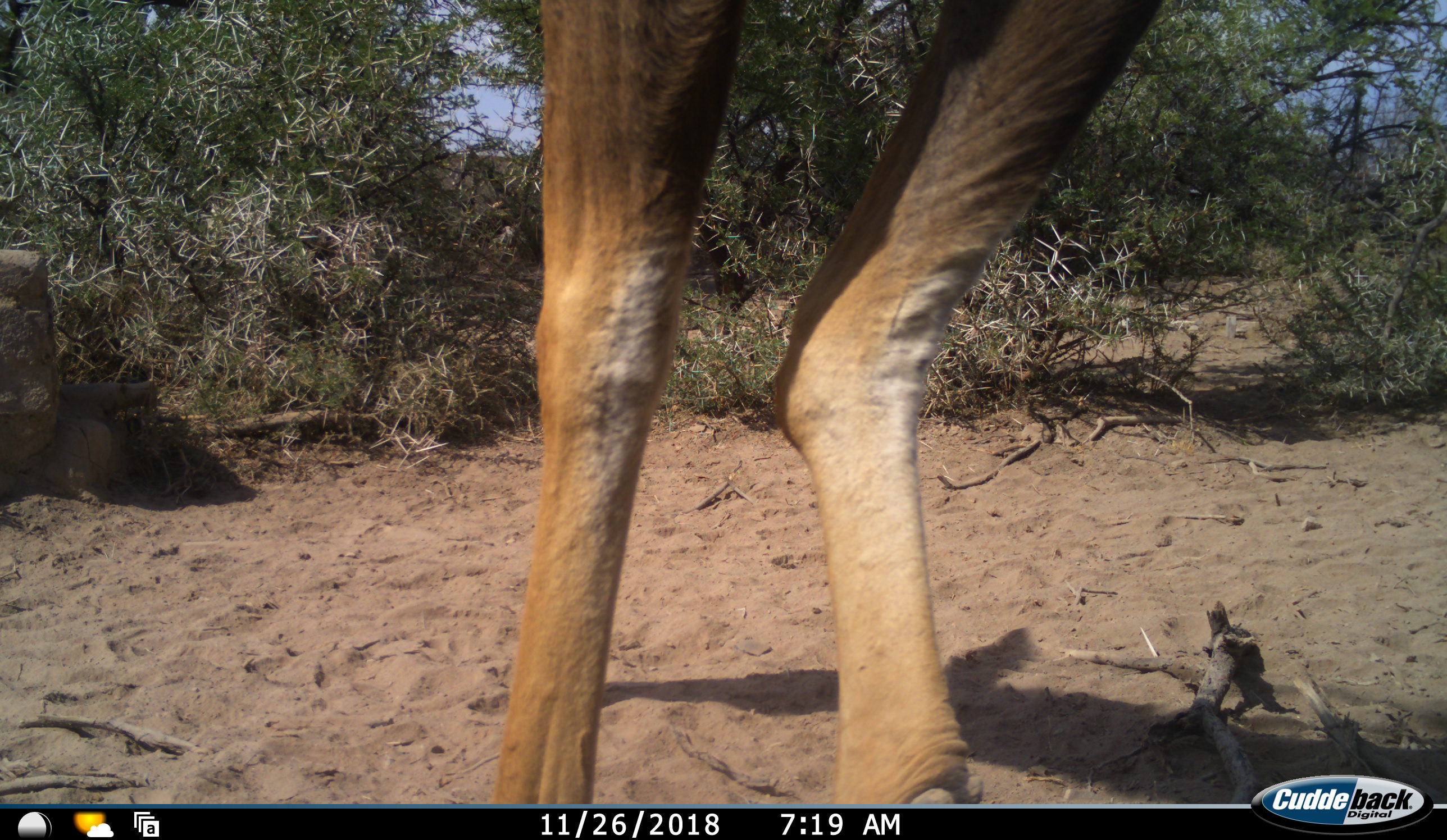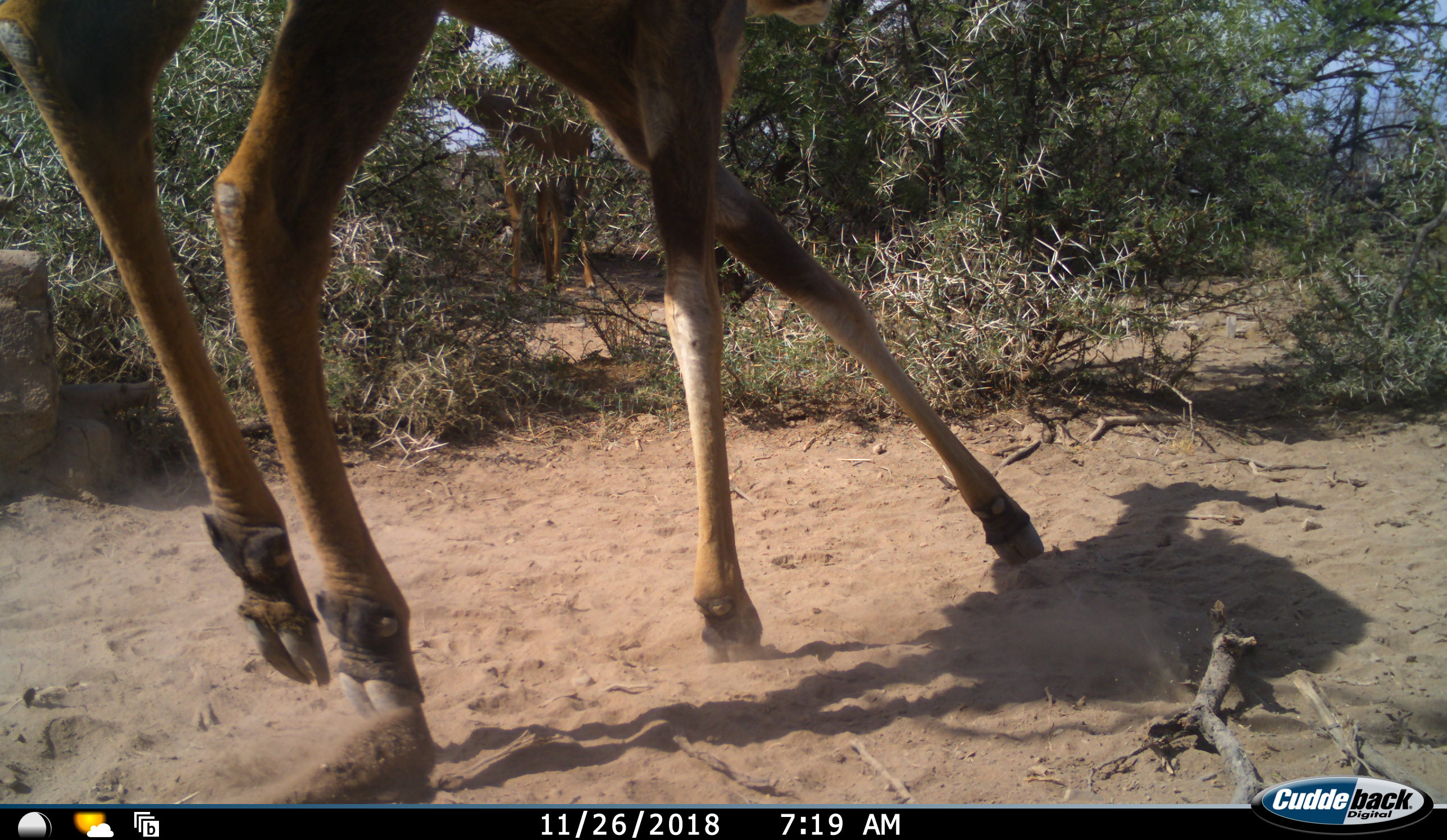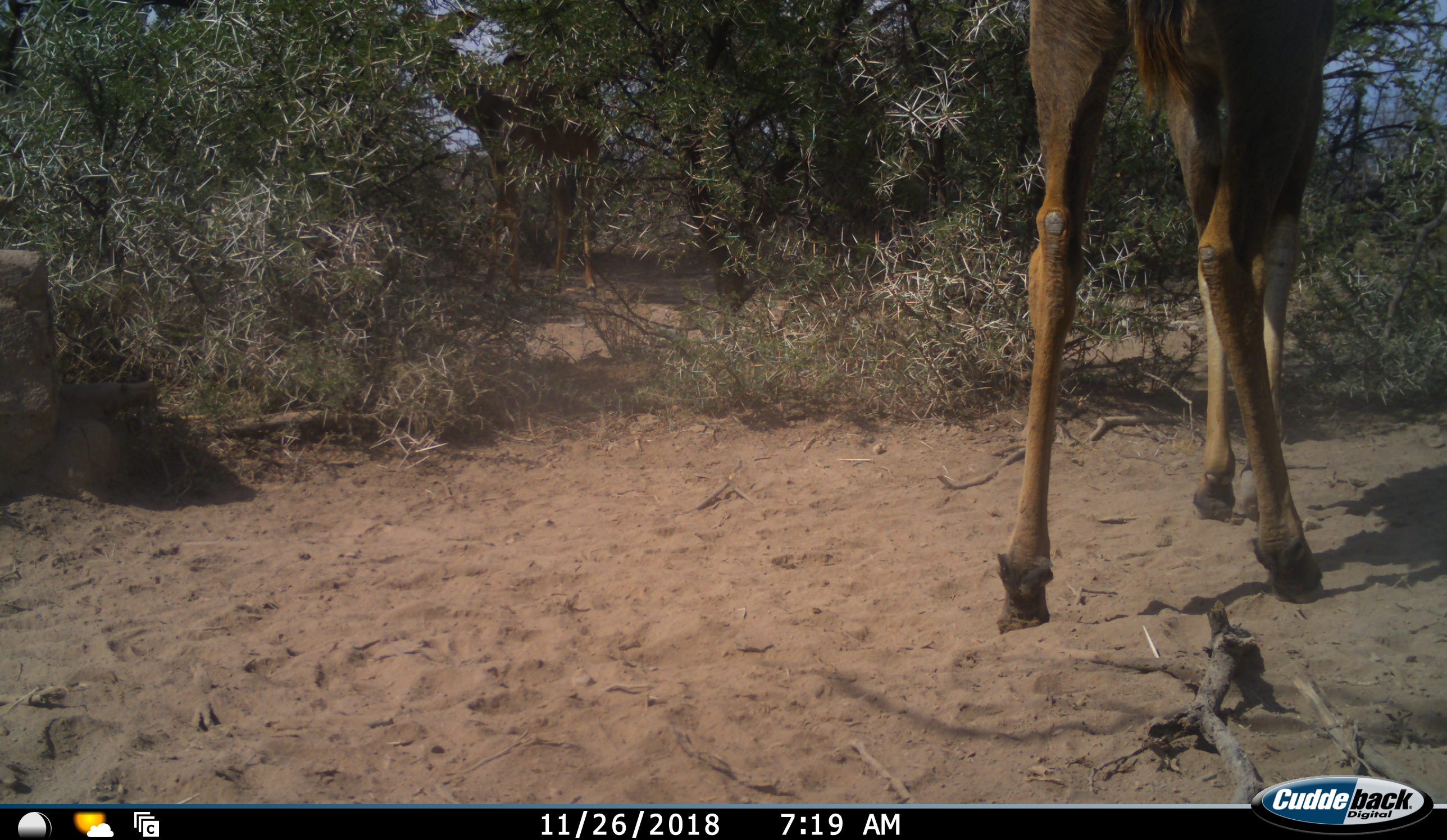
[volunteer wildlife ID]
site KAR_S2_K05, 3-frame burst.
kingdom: Animalia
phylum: Chordata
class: Mammalia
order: Artiodactyla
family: Bovidae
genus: Alcelaphus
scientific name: Alcelaphus buselaphus caama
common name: red hartebeest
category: hartebeestred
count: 1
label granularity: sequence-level